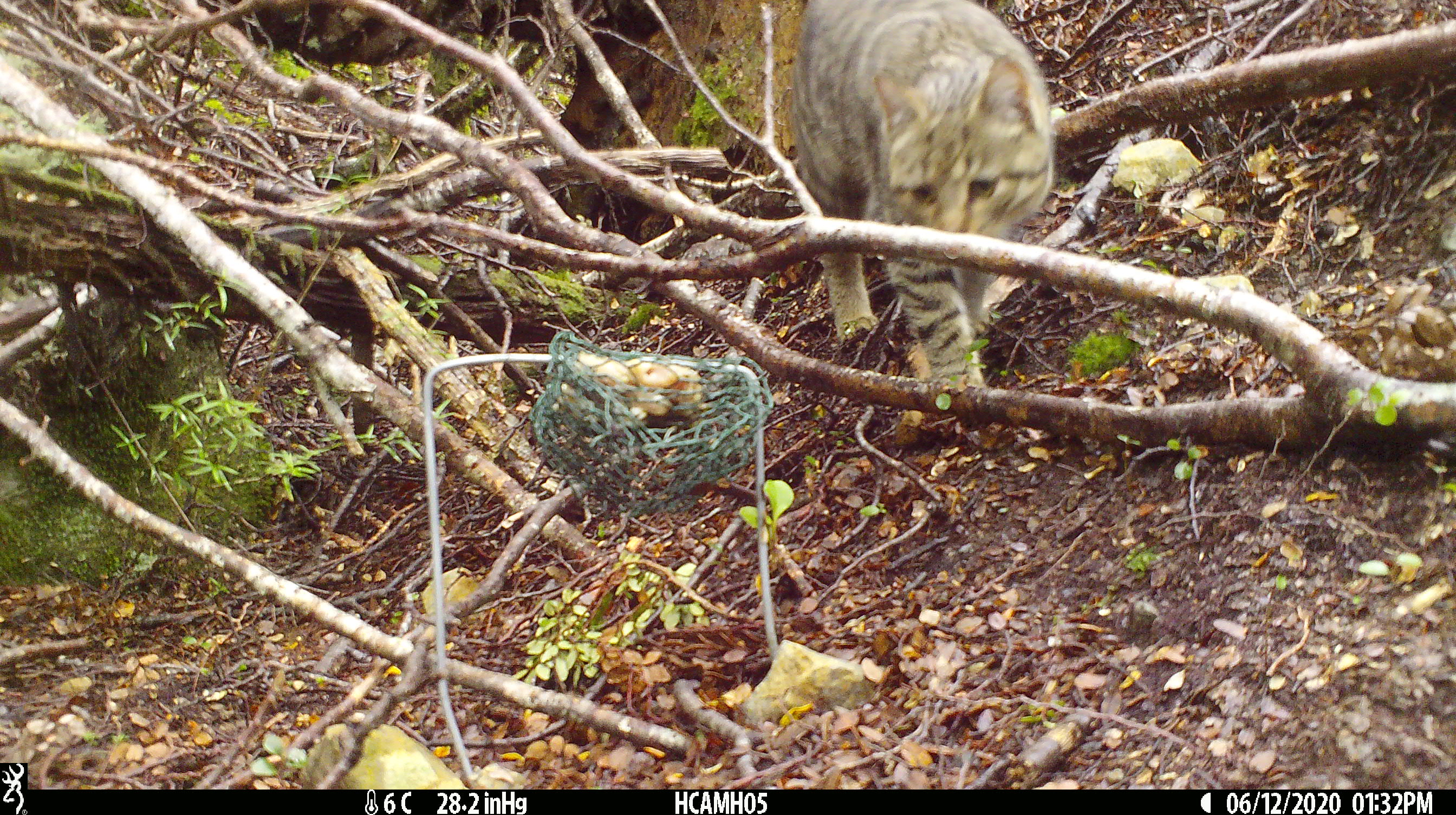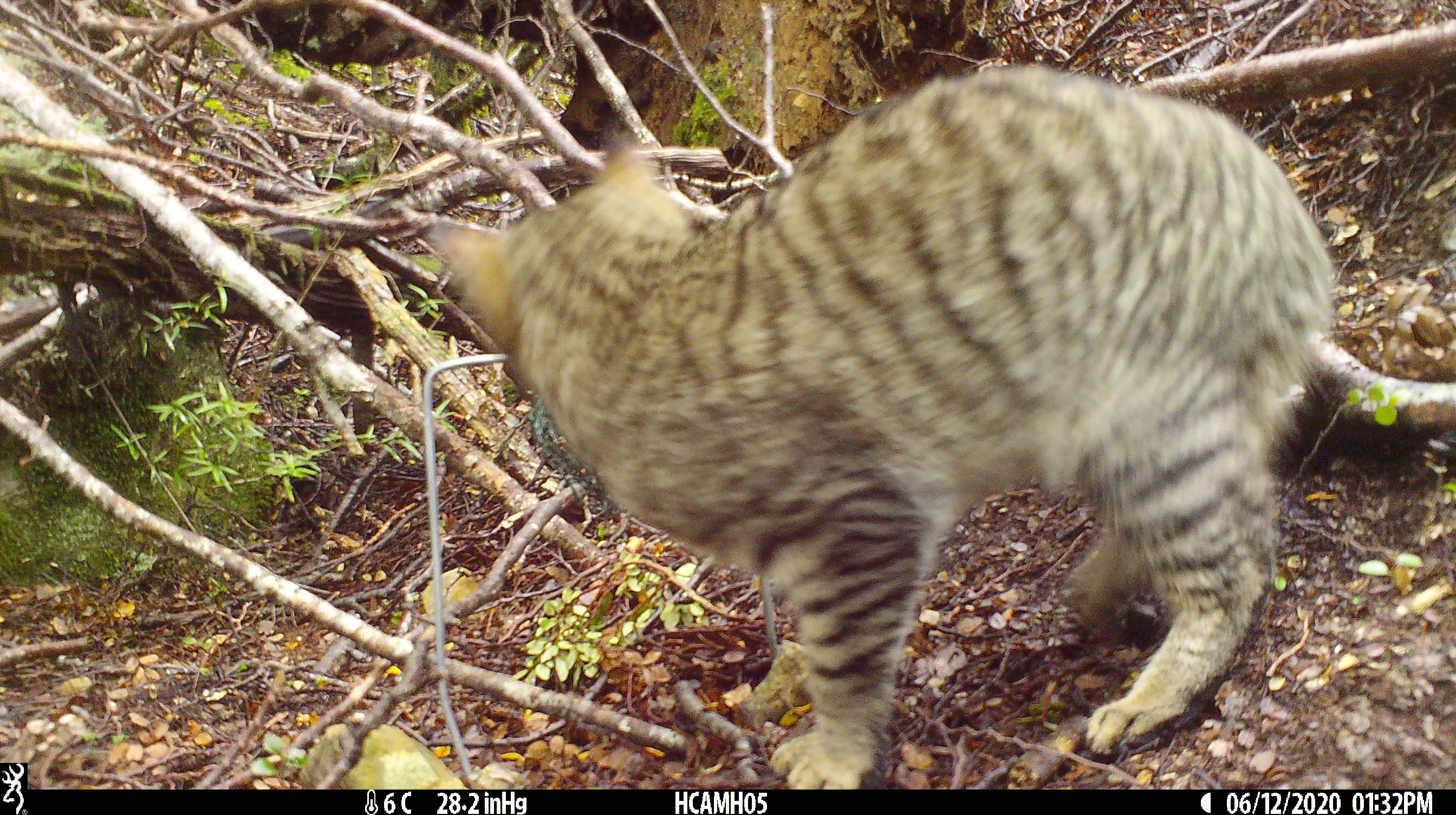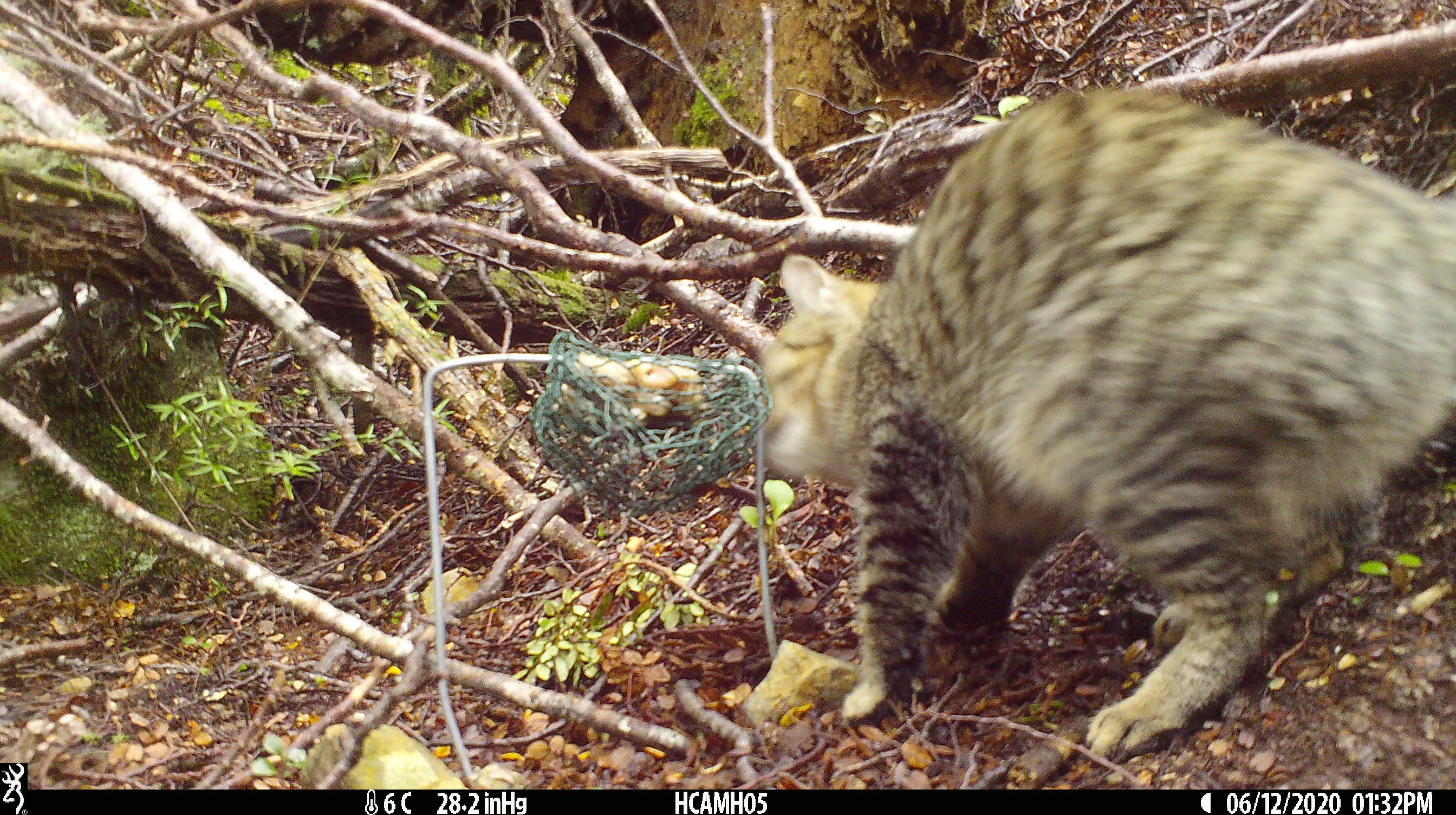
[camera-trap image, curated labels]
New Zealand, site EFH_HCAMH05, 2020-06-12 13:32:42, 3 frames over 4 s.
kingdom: Animalia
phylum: Chordata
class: Mammalia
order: Carnivora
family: Felidae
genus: Felis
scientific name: Felis catus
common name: domestic cat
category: cat